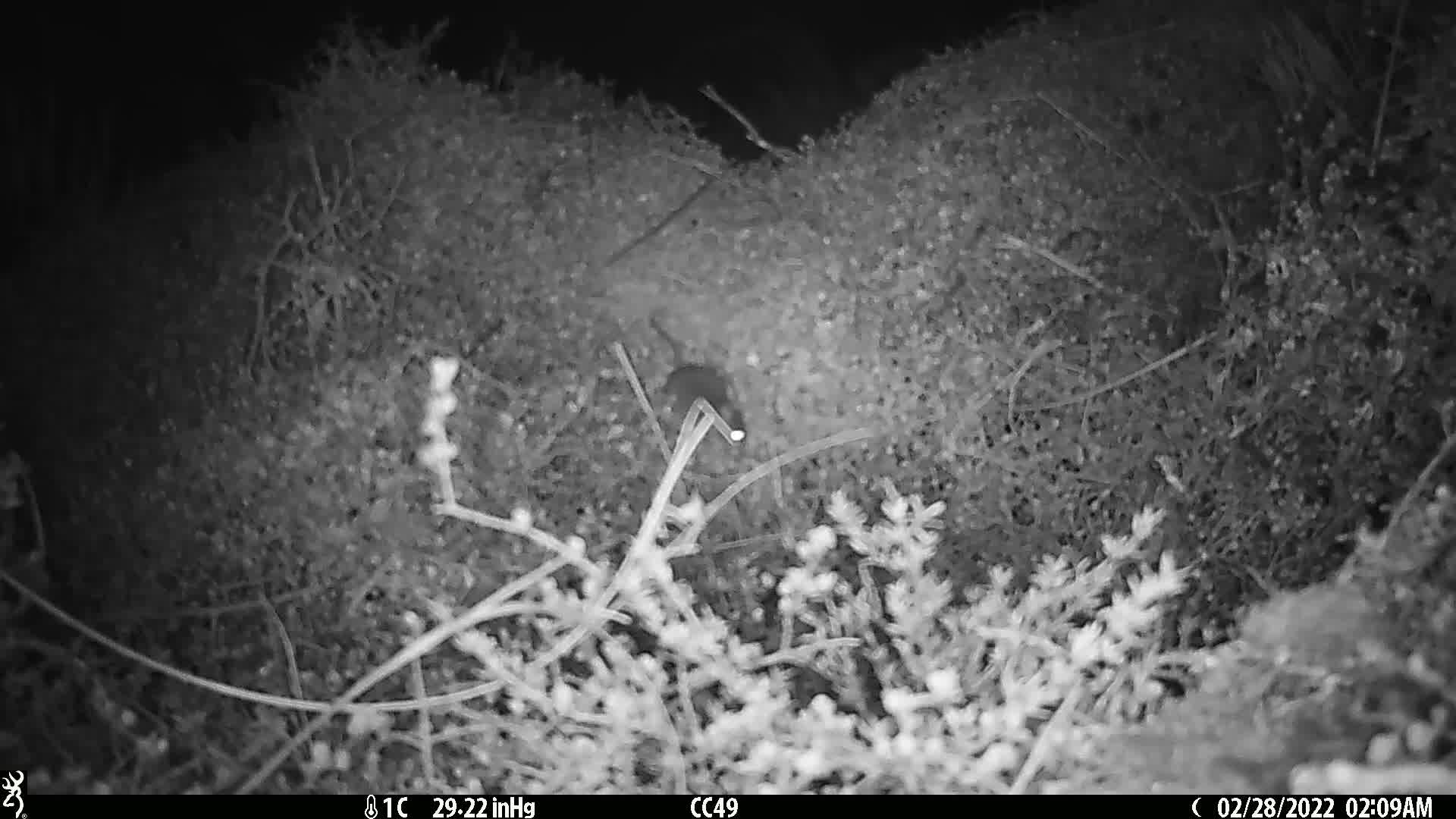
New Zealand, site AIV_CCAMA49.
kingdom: Animalia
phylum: Chordata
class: Mammalia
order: Rodentia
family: Muridae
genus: Mus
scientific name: Mus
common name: mouse